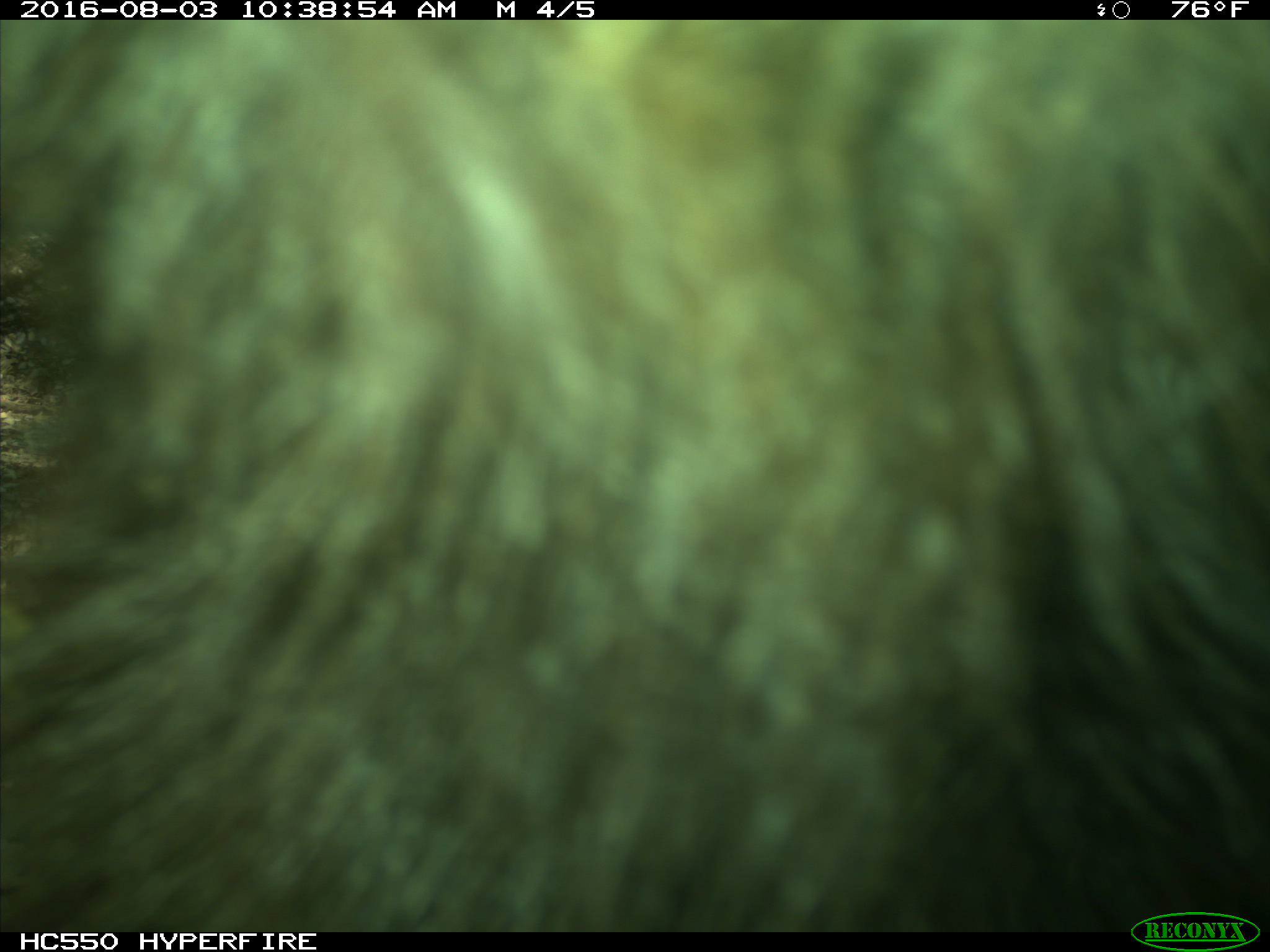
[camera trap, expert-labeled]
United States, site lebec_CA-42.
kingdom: Animalia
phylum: Chordata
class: Mammalia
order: Carnivora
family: Ursidae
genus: Ursus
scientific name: Ursus americanus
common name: american black bear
Ursus americanus (american black bear).